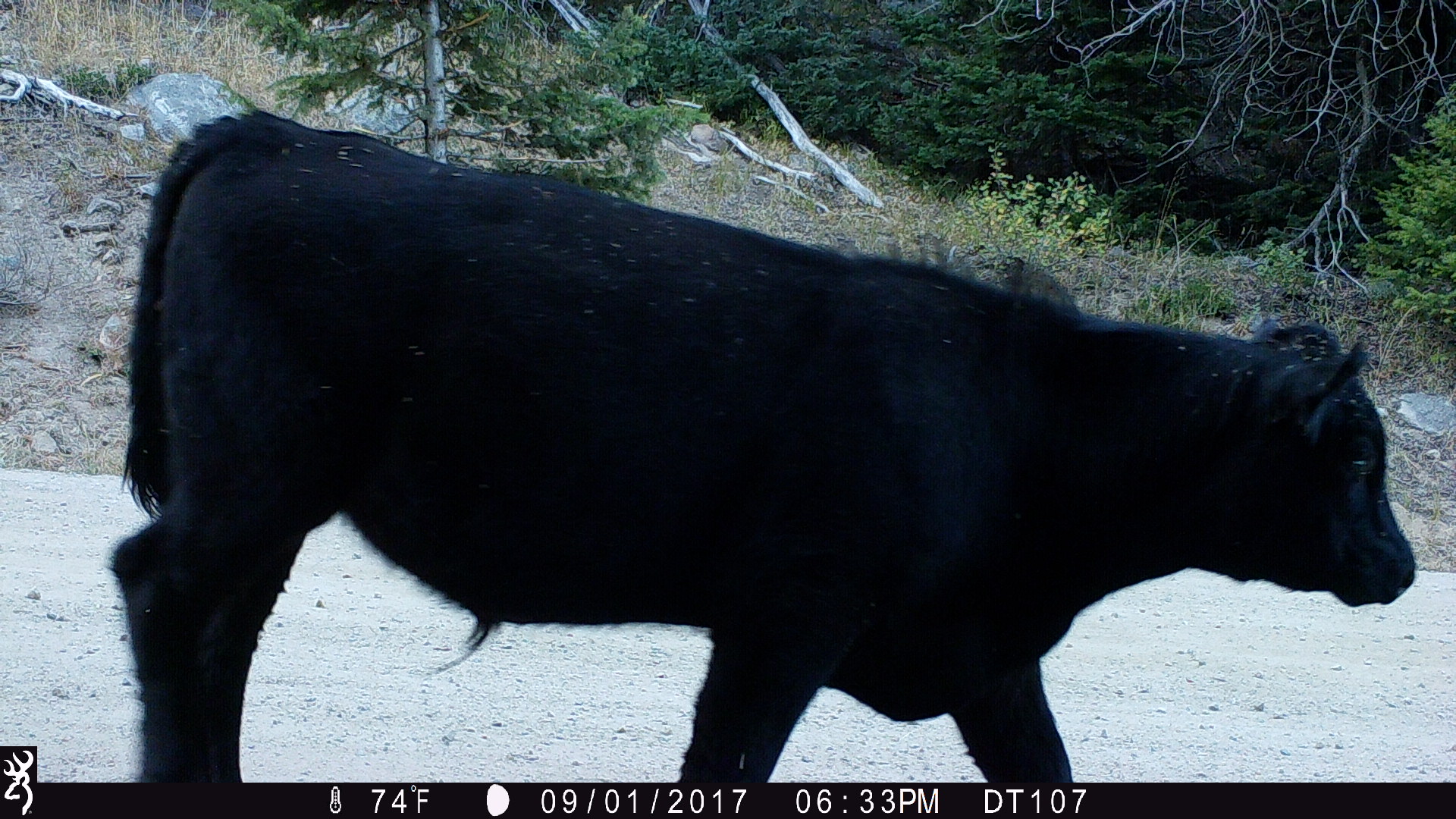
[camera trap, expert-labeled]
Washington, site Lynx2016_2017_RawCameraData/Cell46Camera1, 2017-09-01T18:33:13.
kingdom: Animalia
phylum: Chordata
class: Mammalia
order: Artiodactyla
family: Bovidae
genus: Bos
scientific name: Bos taurus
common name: domestic cattle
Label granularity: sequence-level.